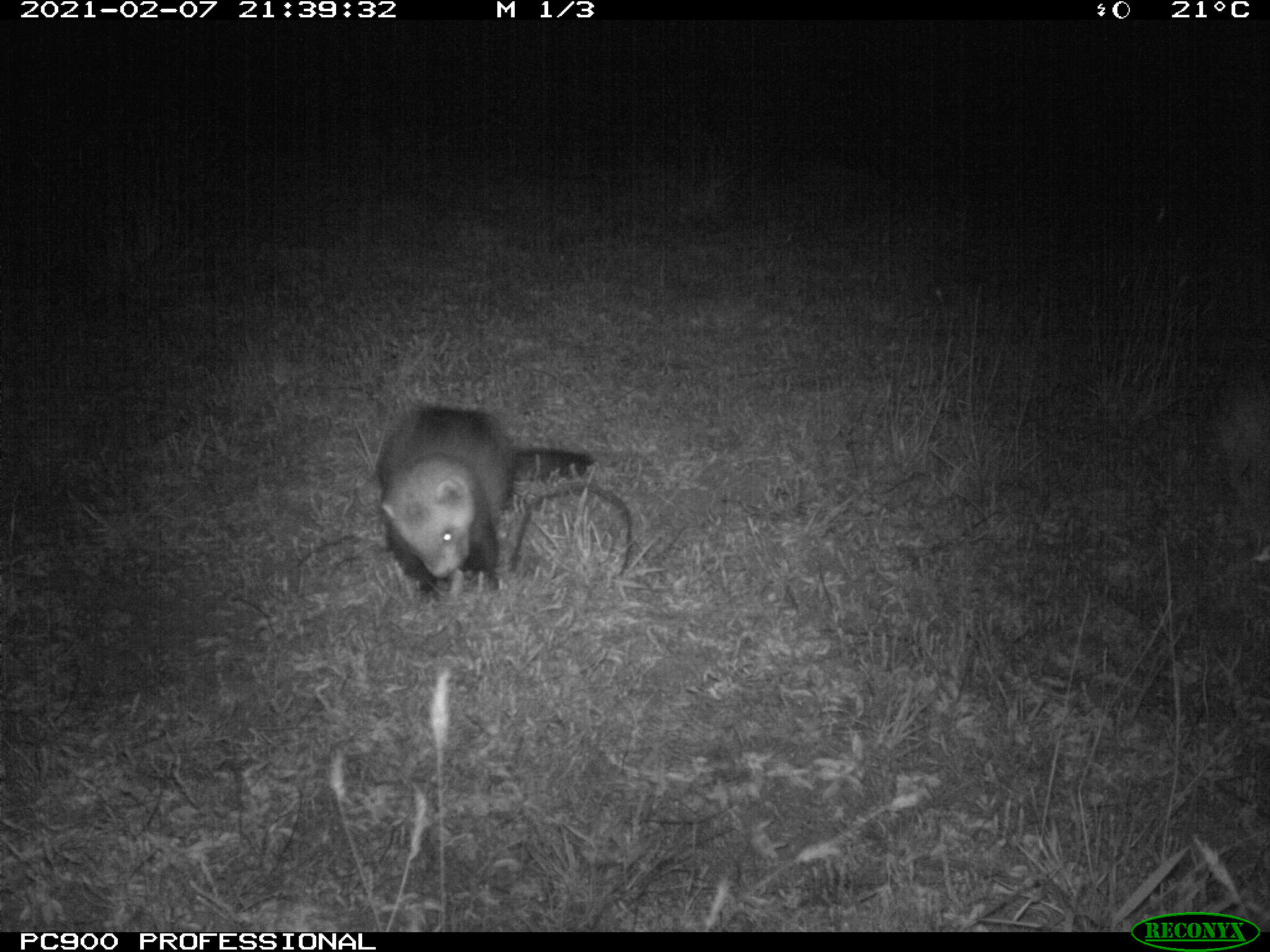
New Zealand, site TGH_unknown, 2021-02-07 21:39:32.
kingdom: Animalia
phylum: Chordata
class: Mammalia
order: Carnivora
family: Mustelidae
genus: Mustela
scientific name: Mustela furo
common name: ferret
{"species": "ferret (Mustela furo)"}